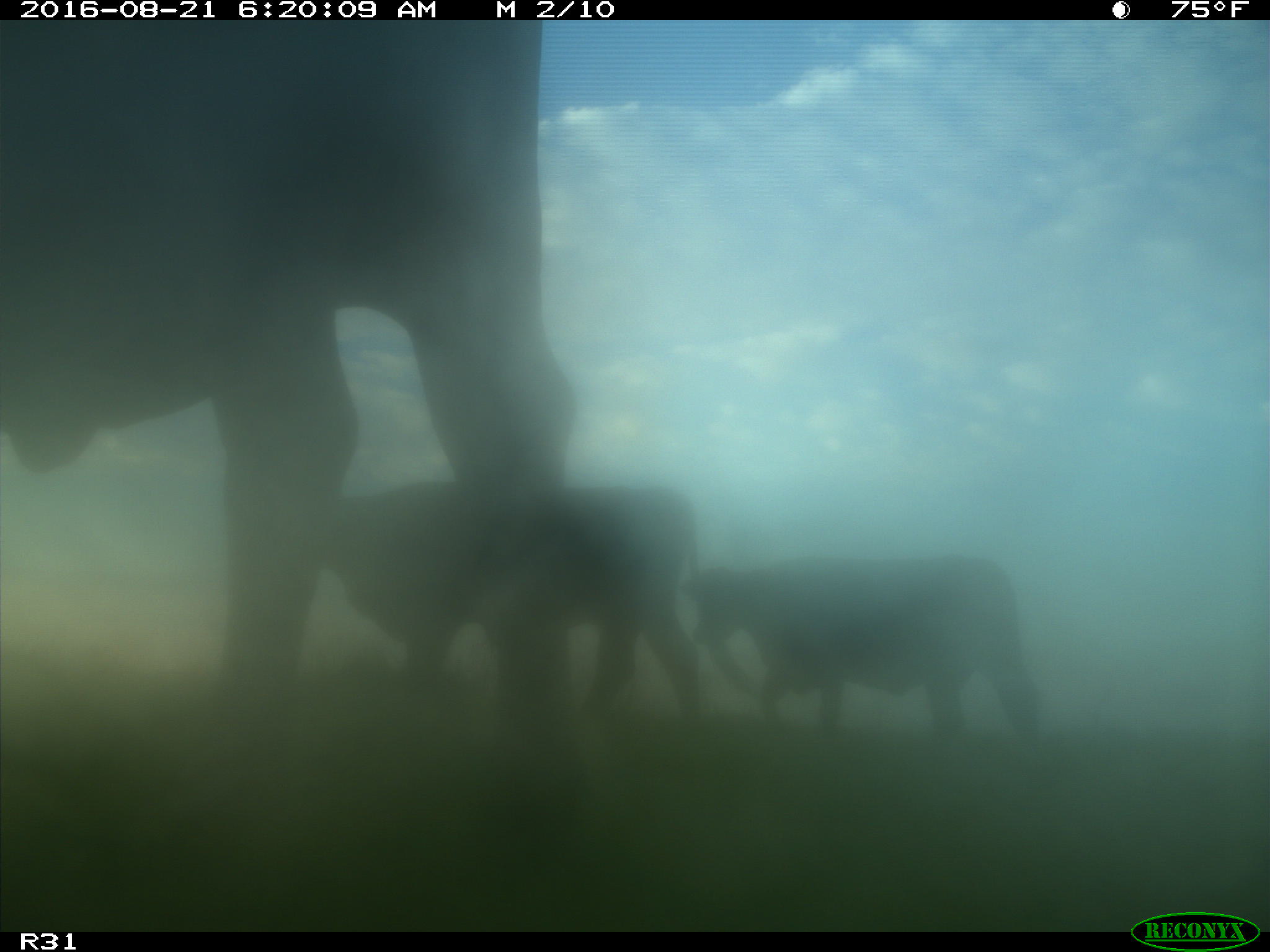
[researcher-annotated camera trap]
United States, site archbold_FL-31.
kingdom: Animalia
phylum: Chordata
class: Mammalia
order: Artiodactyla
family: Bovidae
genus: Bos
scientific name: Bos taurus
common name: domestic cow